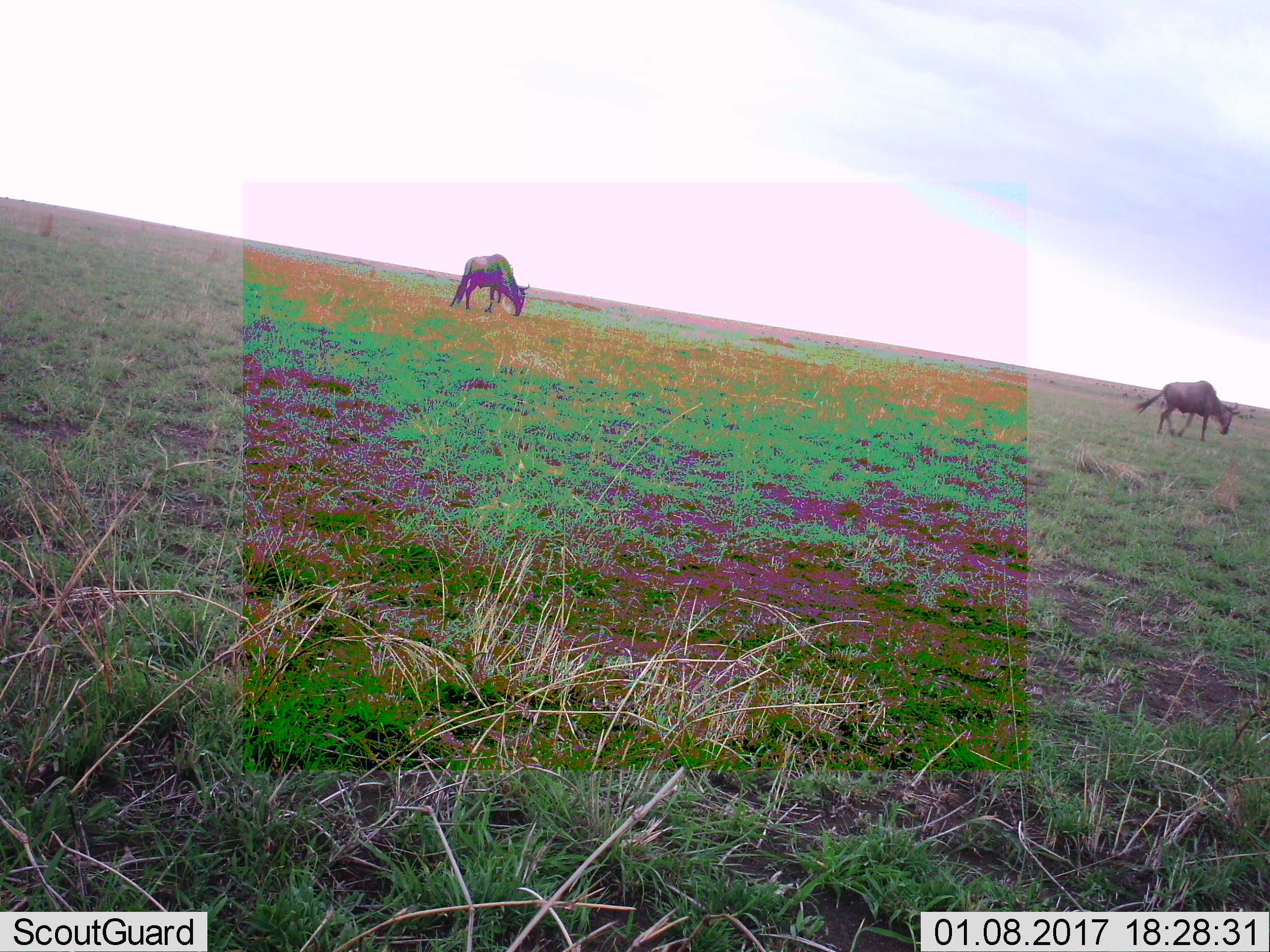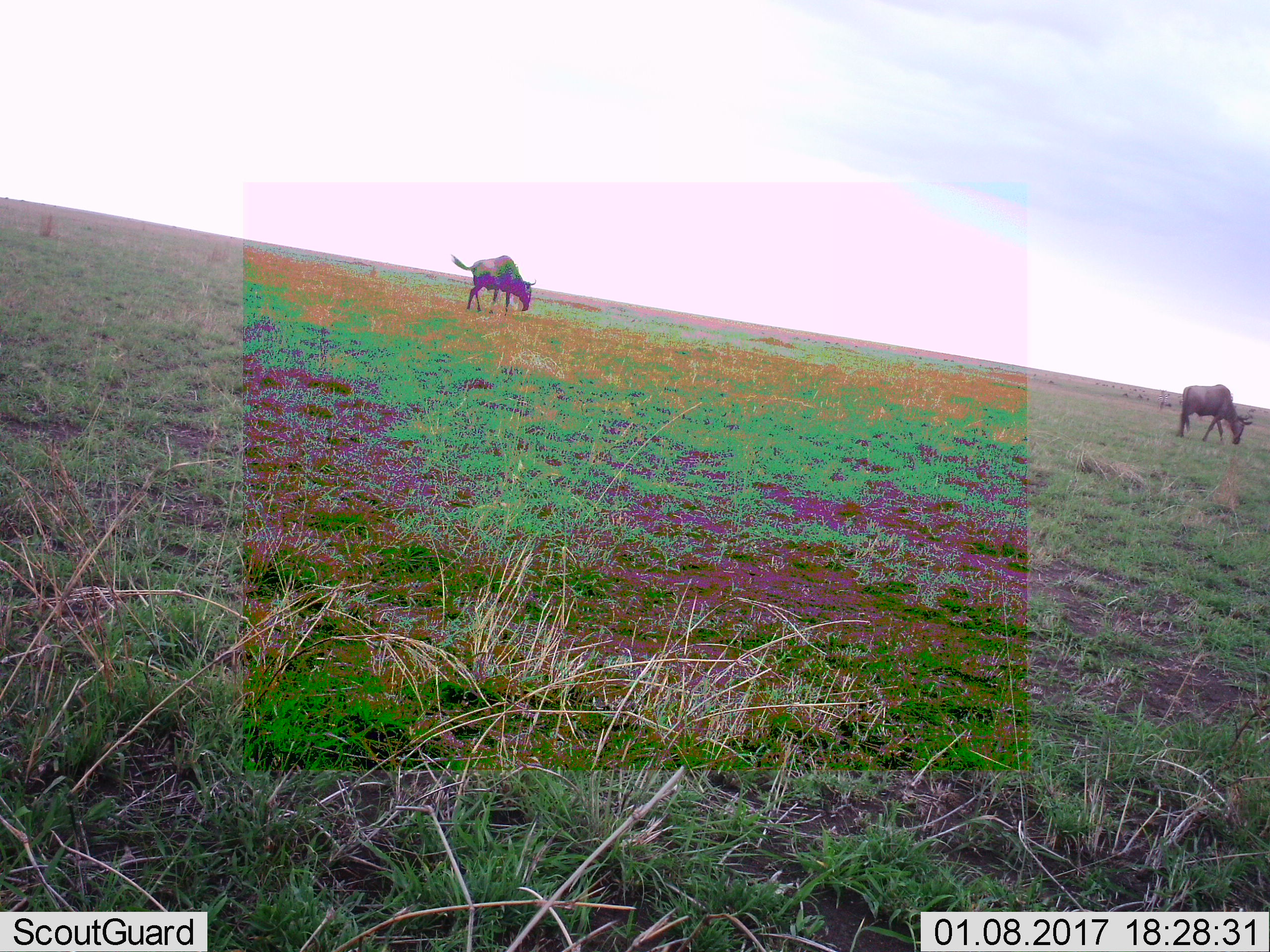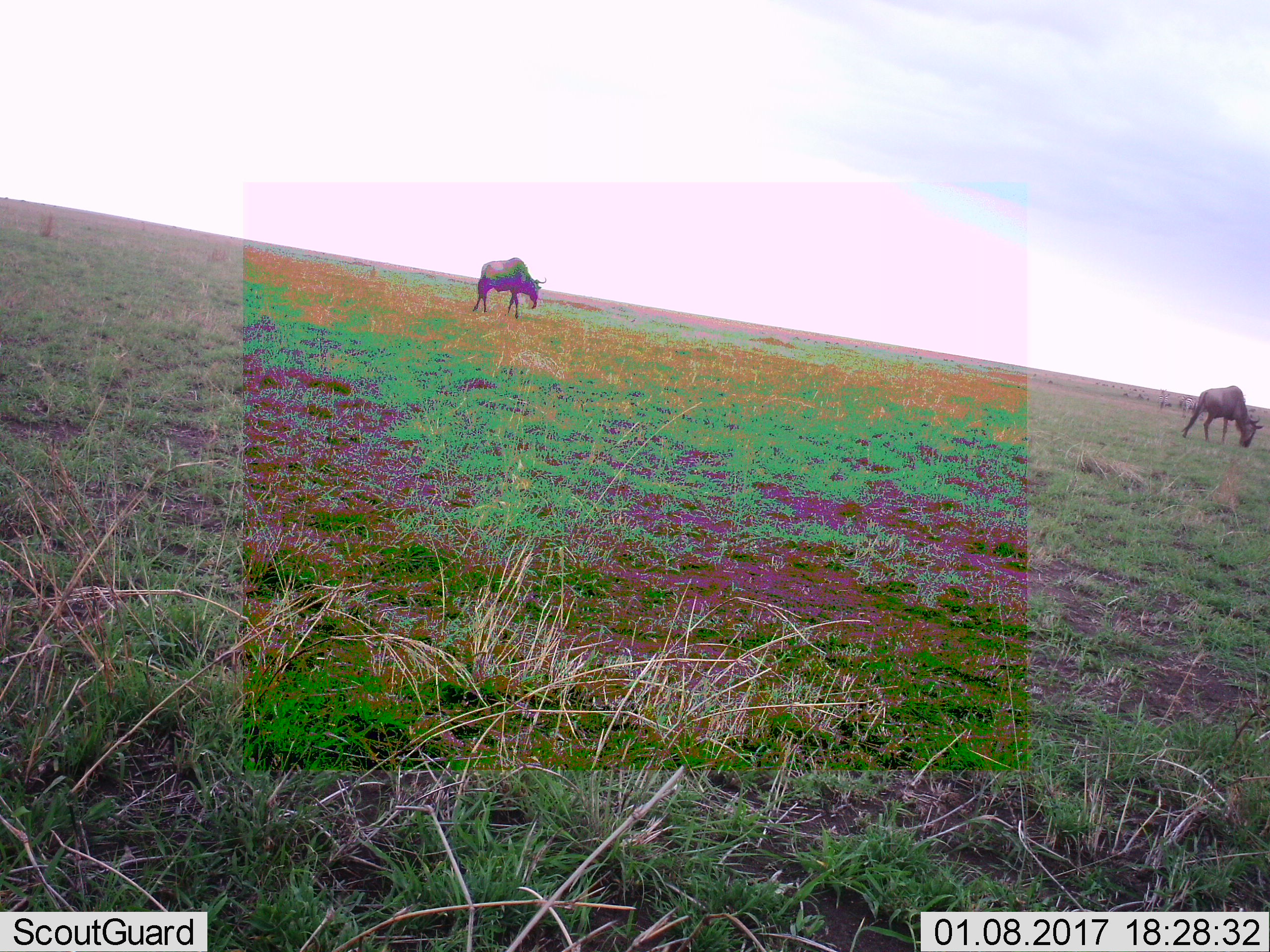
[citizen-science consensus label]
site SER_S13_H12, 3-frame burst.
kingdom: Animalia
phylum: Chordata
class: Mammalia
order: Artiodactyla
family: Bovidae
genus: Connochaetes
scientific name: Connochaetes taurinus taurinus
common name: blue wildebeest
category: wildebeestblue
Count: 2.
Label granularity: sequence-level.